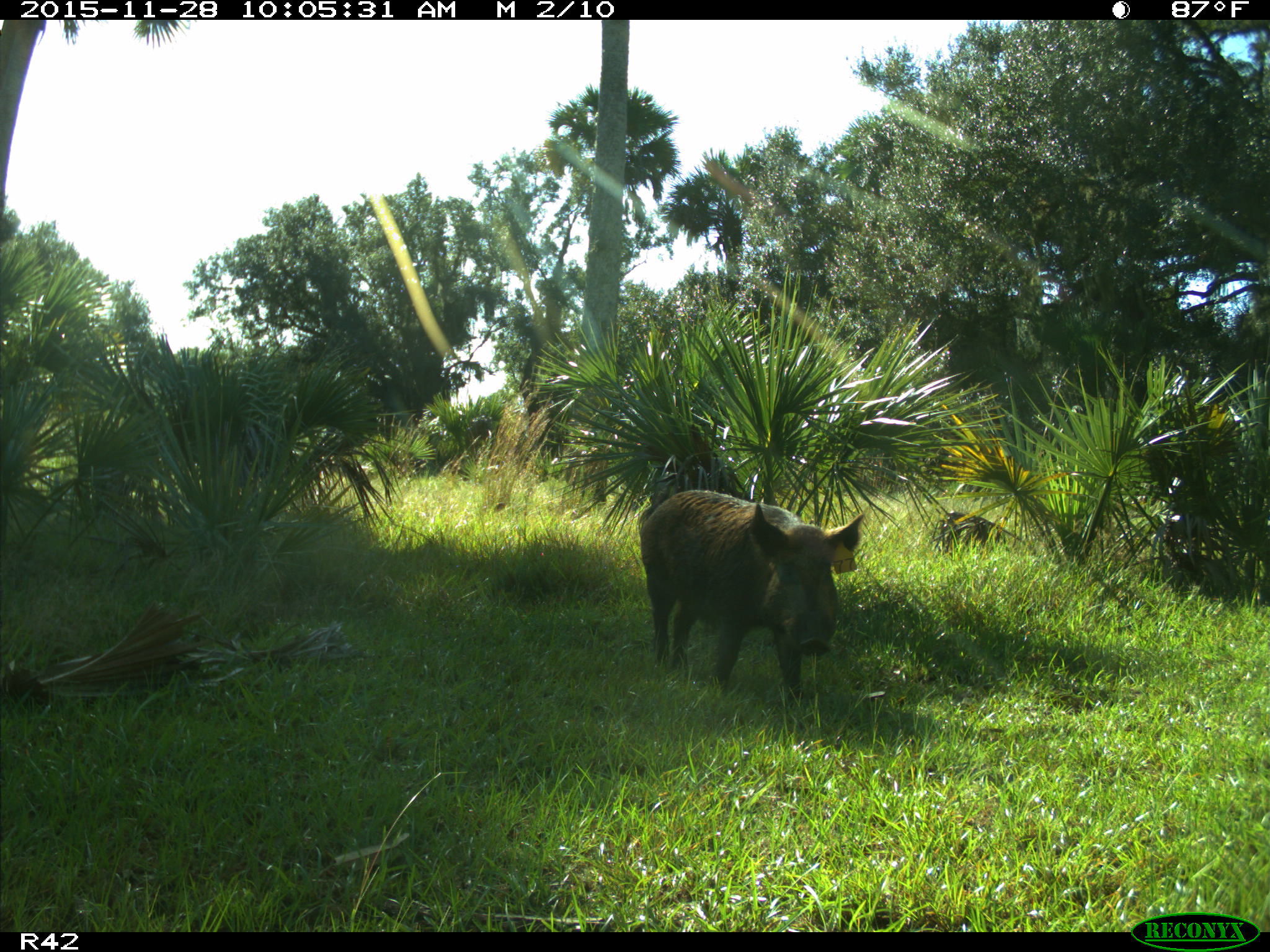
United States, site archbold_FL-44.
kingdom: Animalia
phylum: Chordata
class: Mammalia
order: Artiodactyla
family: Suidae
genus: Sus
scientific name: Sus scrofa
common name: wild boar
Sus scrofa (wild boar).